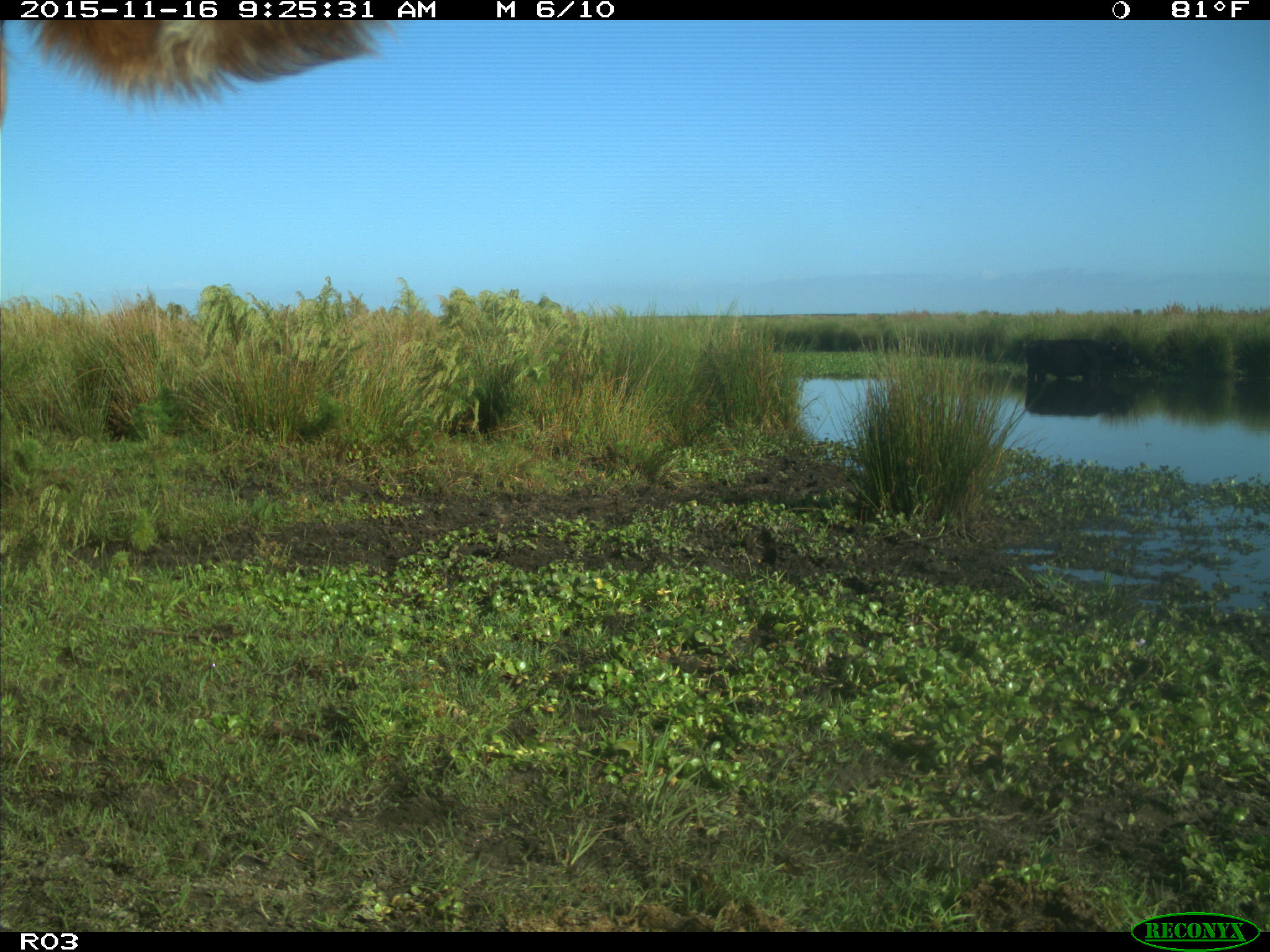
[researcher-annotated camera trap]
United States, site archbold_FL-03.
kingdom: Animalia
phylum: Chordata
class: Mammalia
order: Artiodactyla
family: Bovidae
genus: Bos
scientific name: Bos taurus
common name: domestic cow